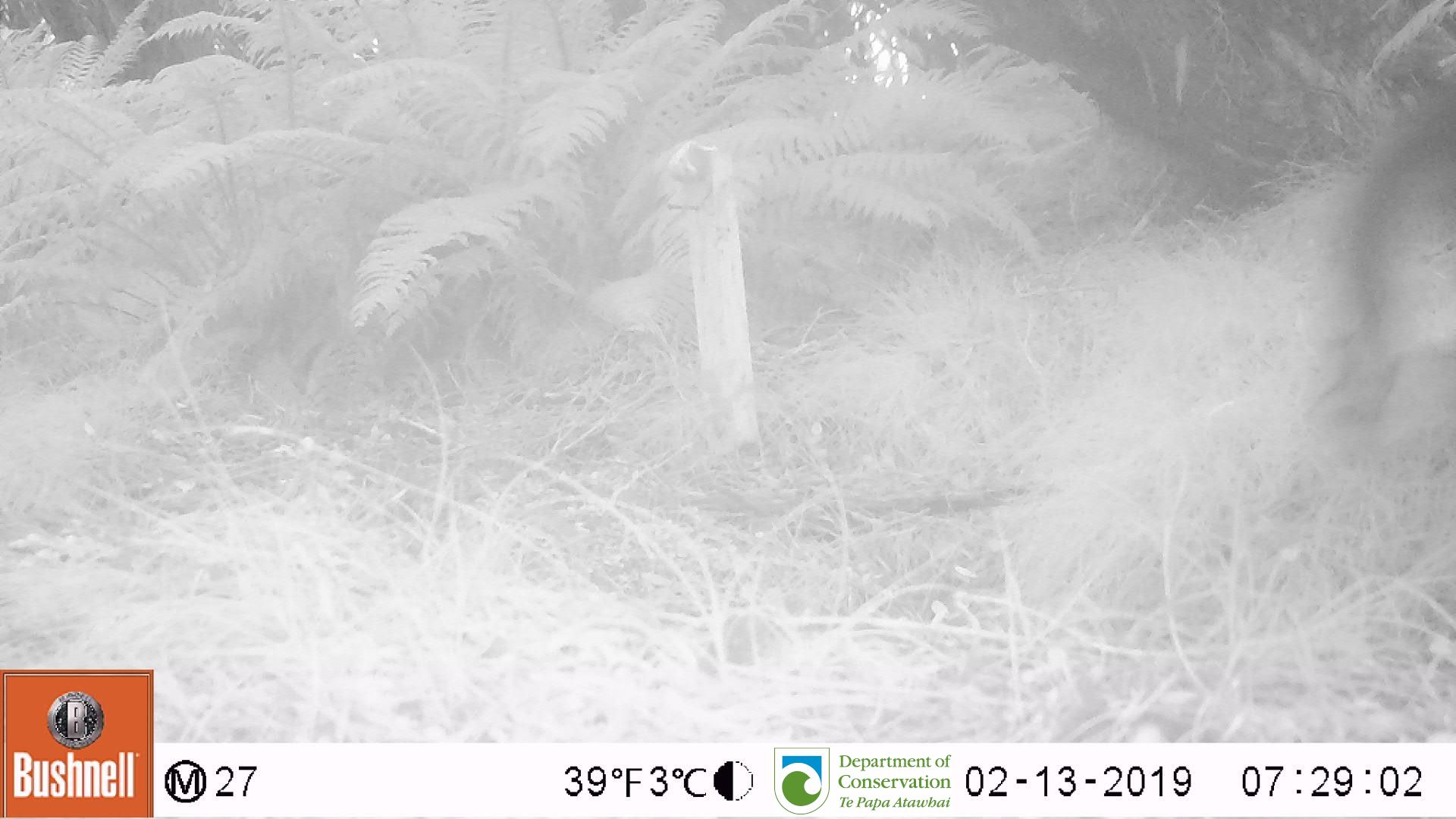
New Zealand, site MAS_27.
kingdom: Animalia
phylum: Chordata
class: Mammalia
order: Artiodactyla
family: Suidae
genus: Sus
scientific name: Sus scrofa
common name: pig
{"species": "pig (Sus scrofa)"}